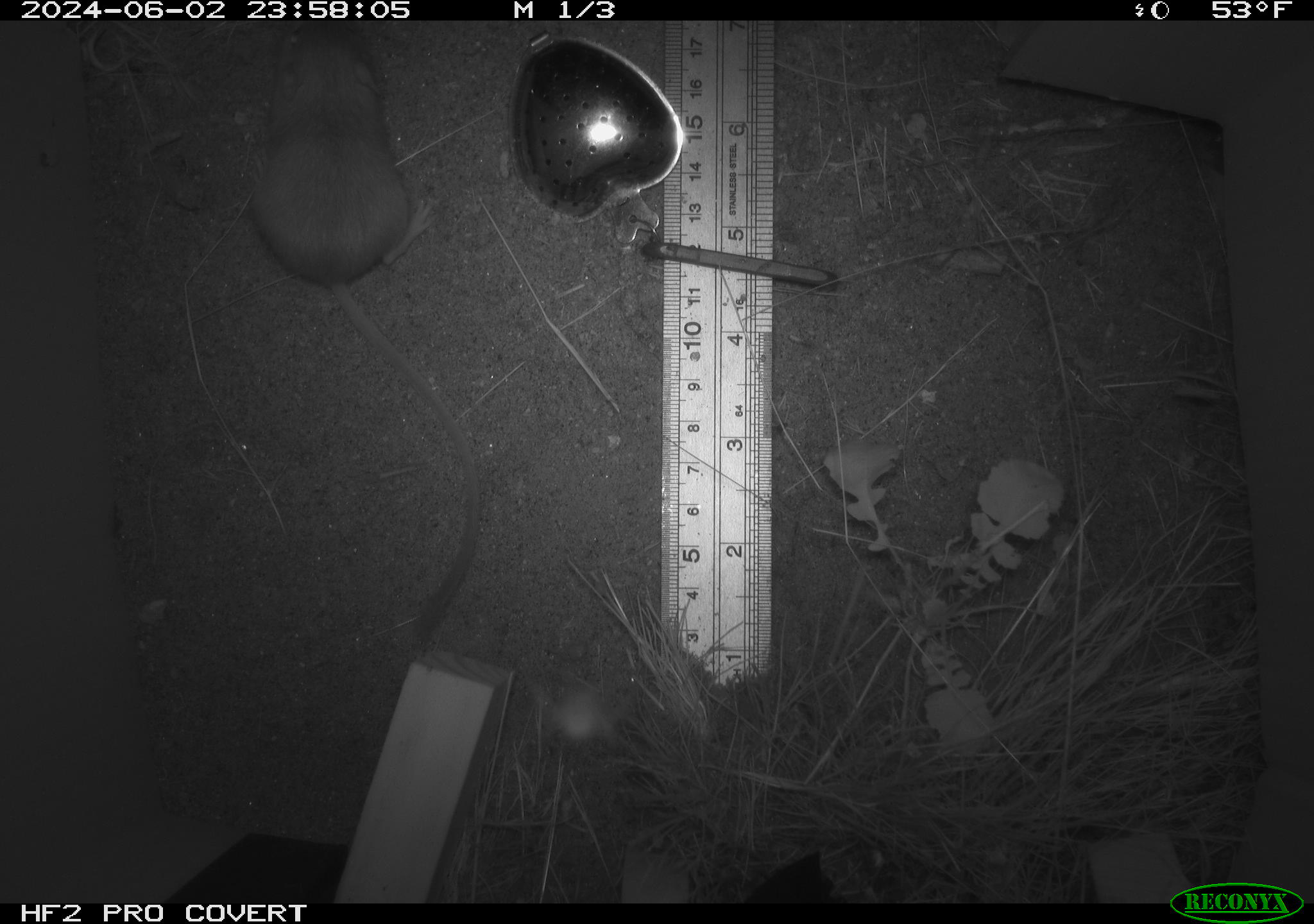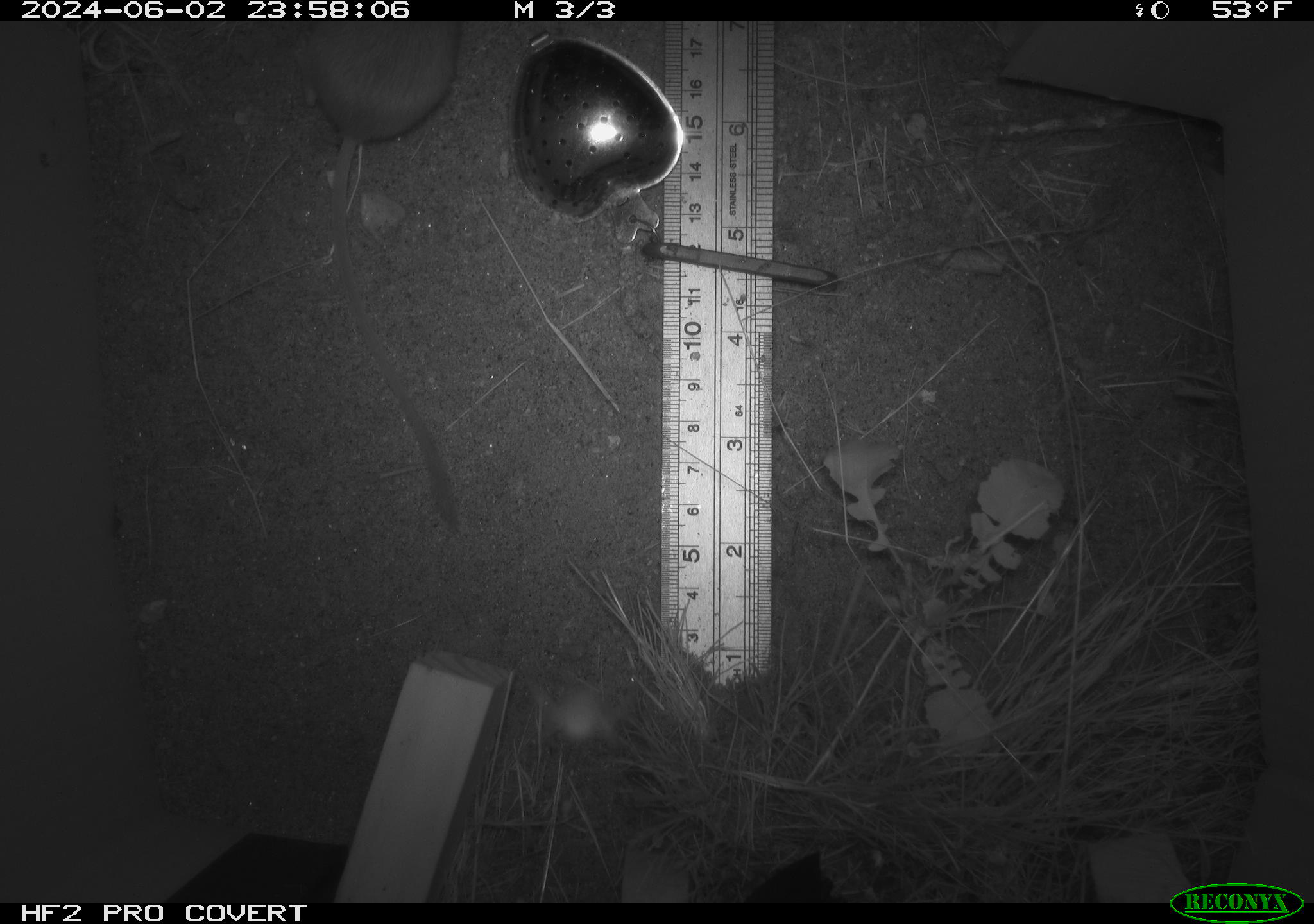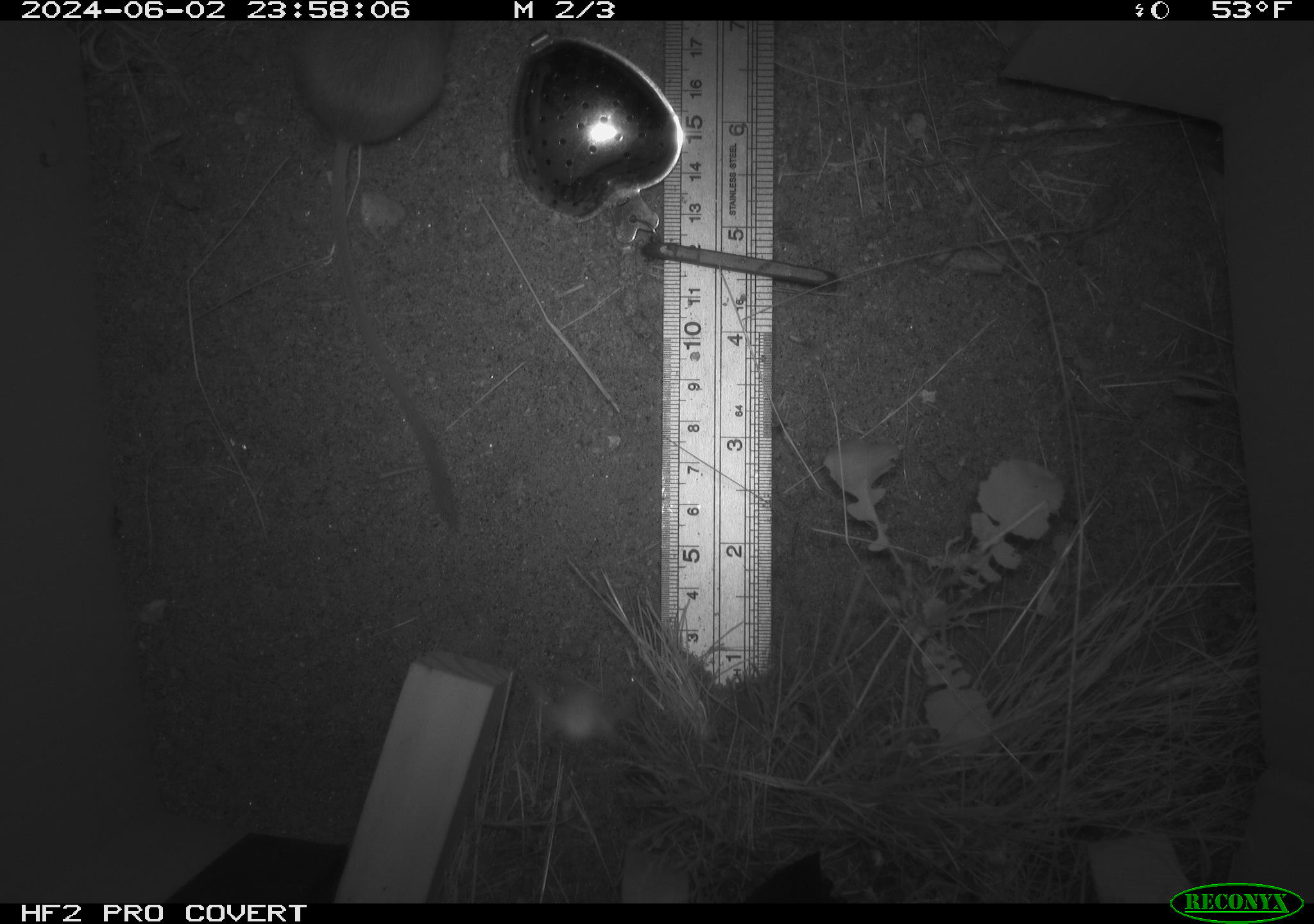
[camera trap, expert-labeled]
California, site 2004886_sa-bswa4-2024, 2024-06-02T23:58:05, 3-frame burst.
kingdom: Animalia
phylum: Chordata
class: Mammalia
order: Rodentia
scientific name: Rodentia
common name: rodent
Rodent (Rodentia).